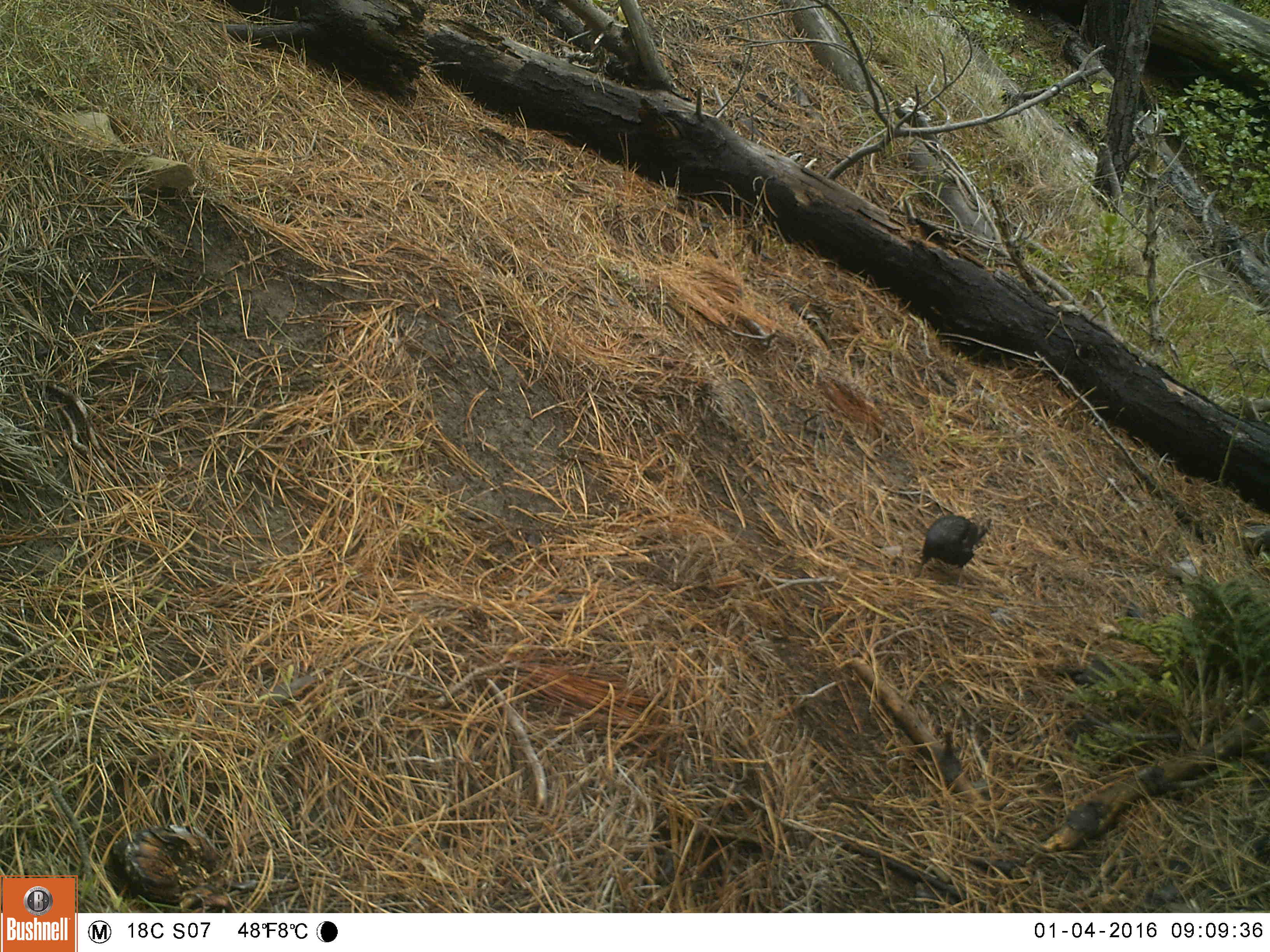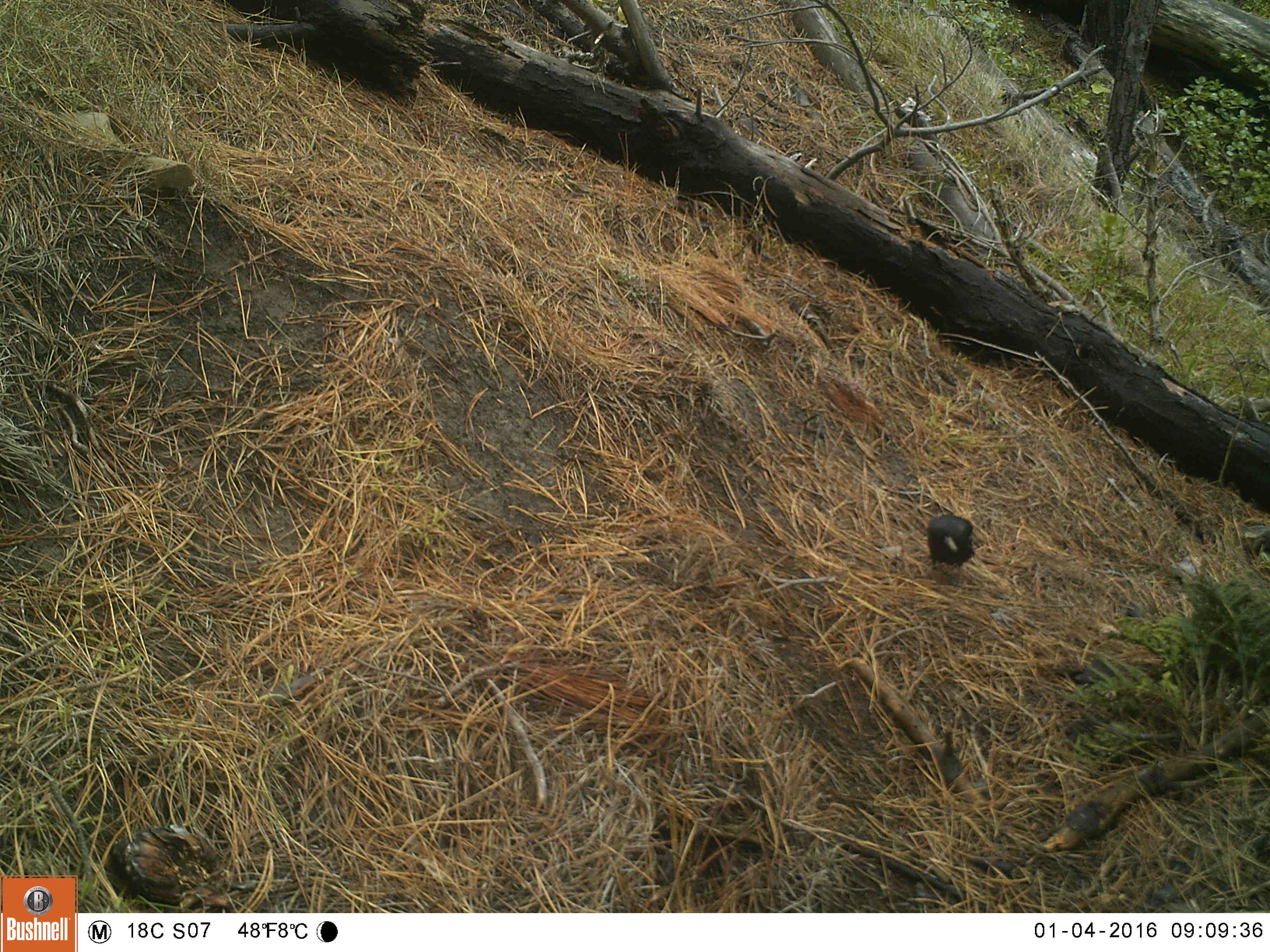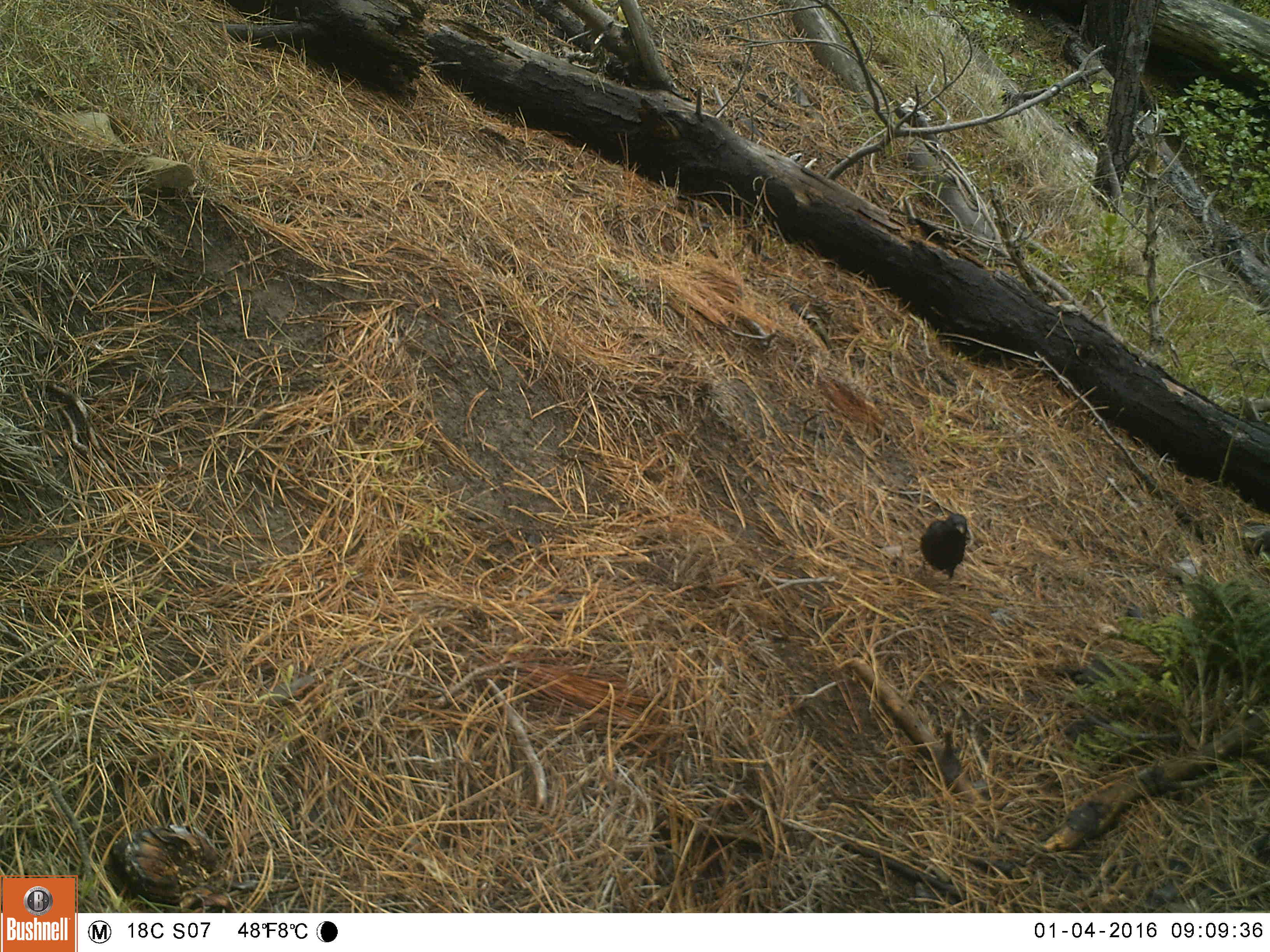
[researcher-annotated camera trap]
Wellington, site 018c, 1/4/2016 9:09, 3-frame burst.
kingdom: Animalia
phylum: Chordata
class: Aves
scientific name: Aves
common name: bird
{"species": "bird (Aves)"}